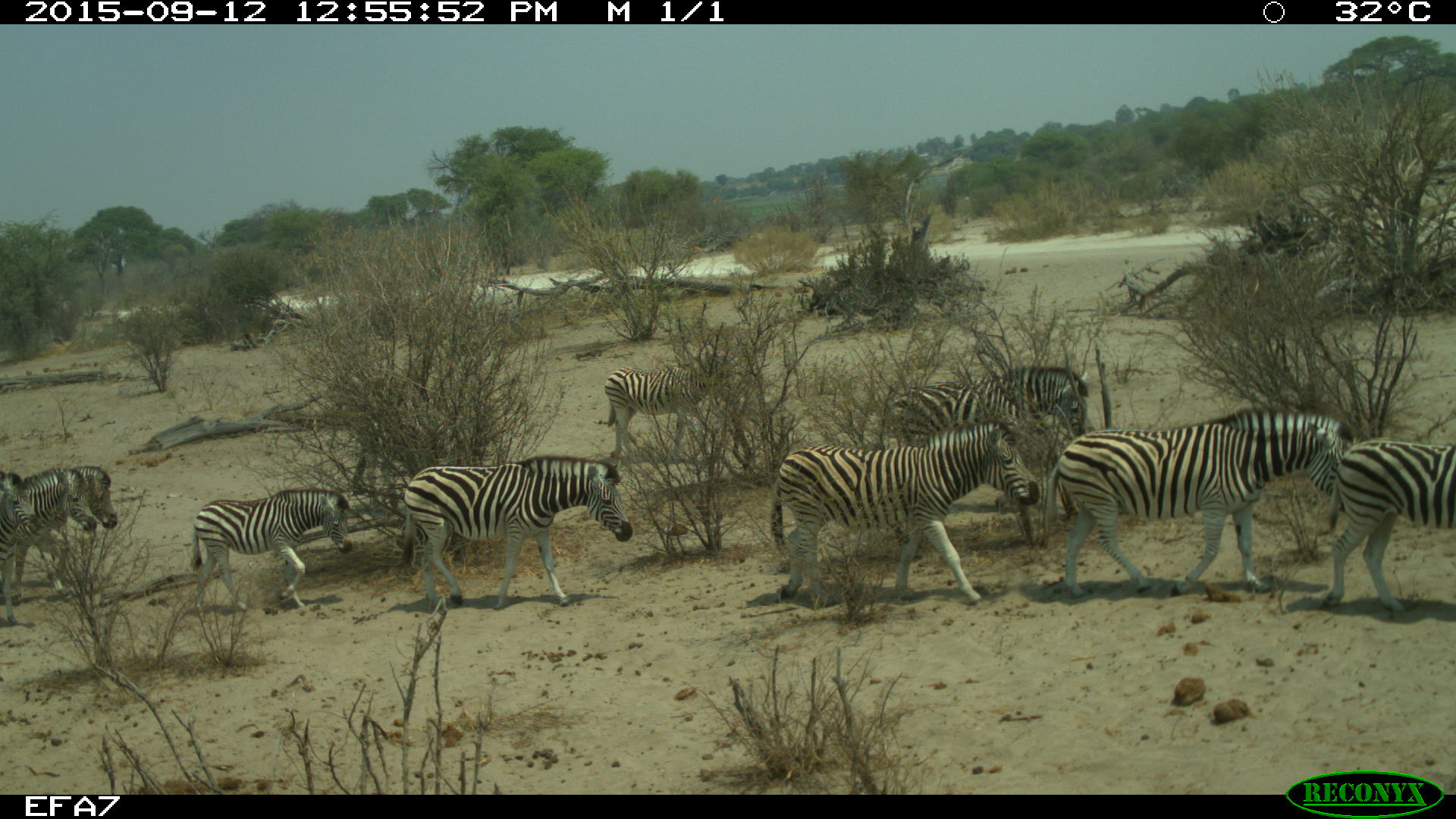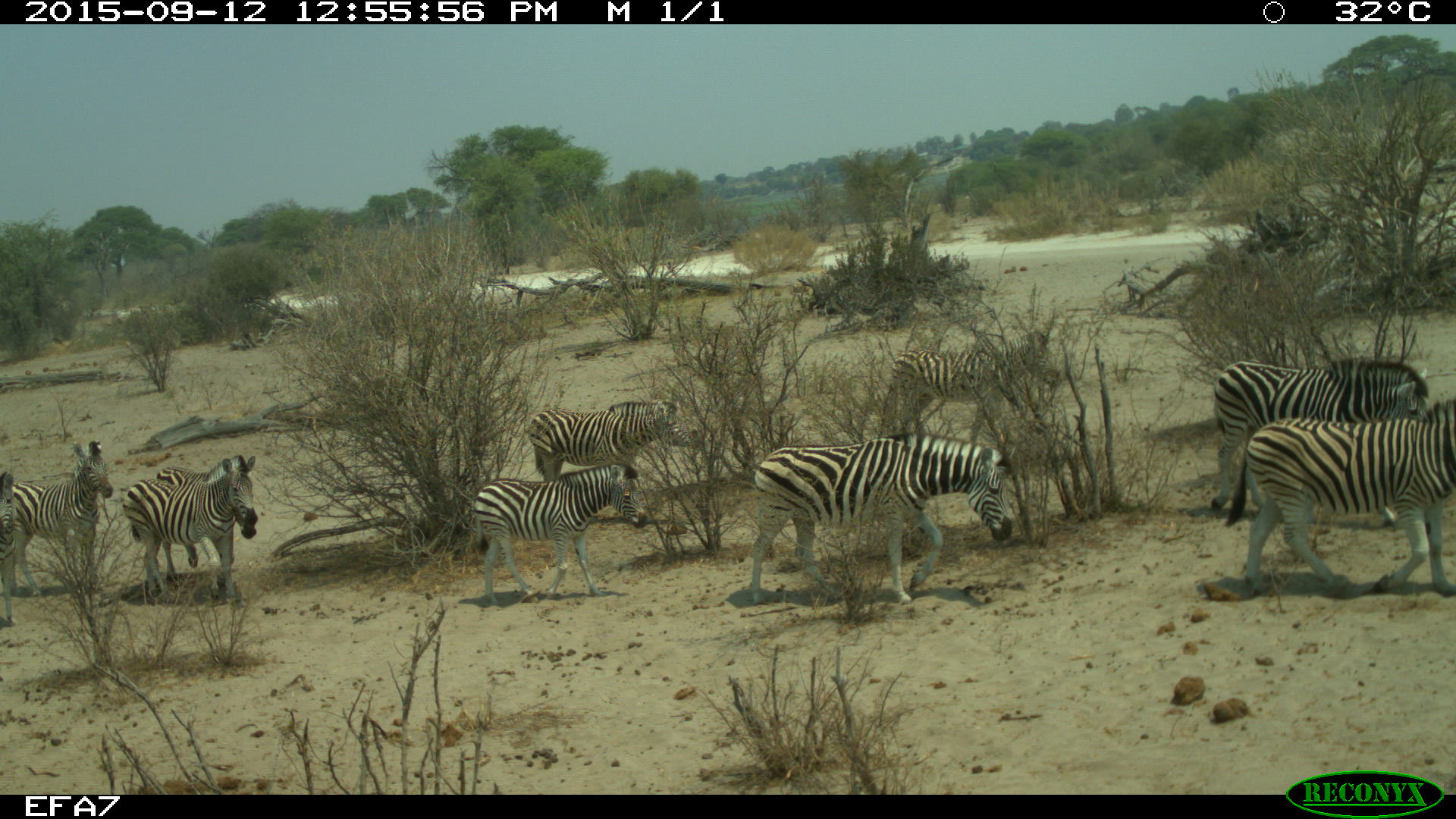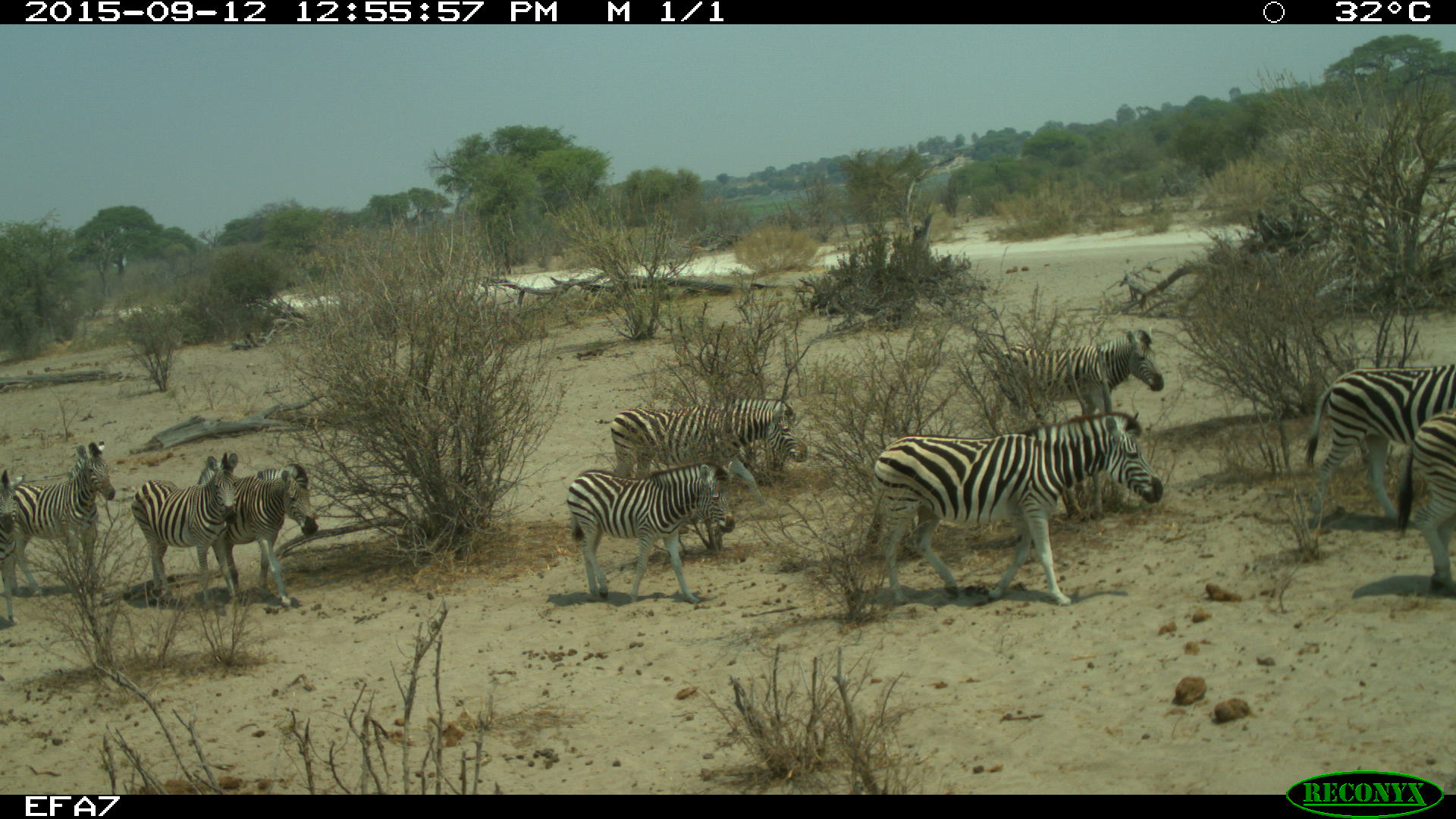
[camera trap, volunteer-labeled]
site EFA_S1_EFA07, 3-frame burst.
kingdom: Animalia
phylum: Chordata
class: Mammalia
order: Perissodactyla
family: Equidae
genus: Equus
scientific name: Equus quagga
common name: plains zebra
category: zebraplains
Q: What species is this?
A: Zebraplains (plains zebra) (Equus quagga).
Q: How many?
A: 11-50.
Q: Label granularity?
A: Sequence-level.